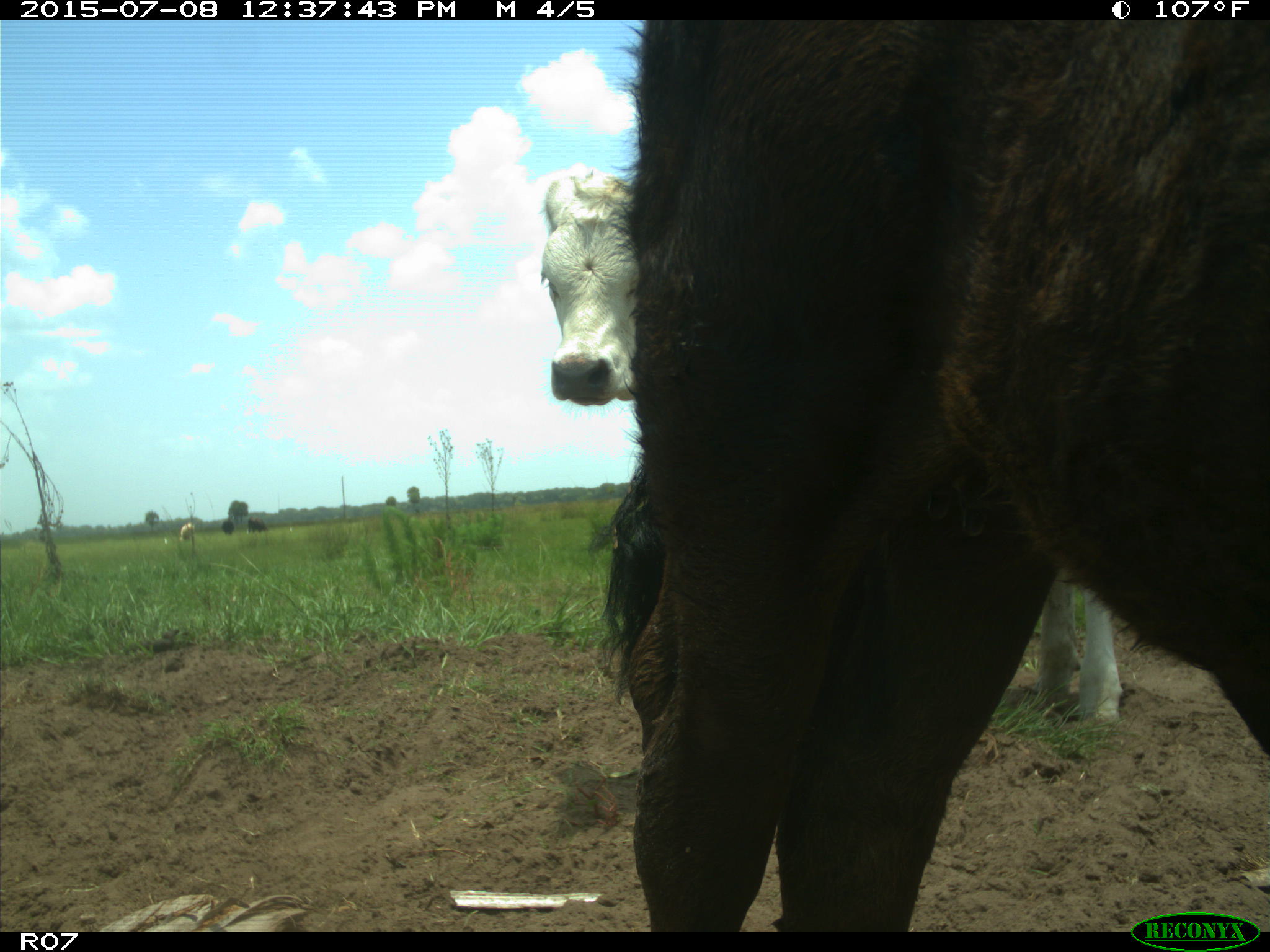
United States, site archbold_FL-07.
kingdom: Animalia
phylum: Chordata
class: Mammalia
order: Artiodactyla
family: Bovidae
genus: Bos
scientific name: Bos taurus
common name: domestic cow